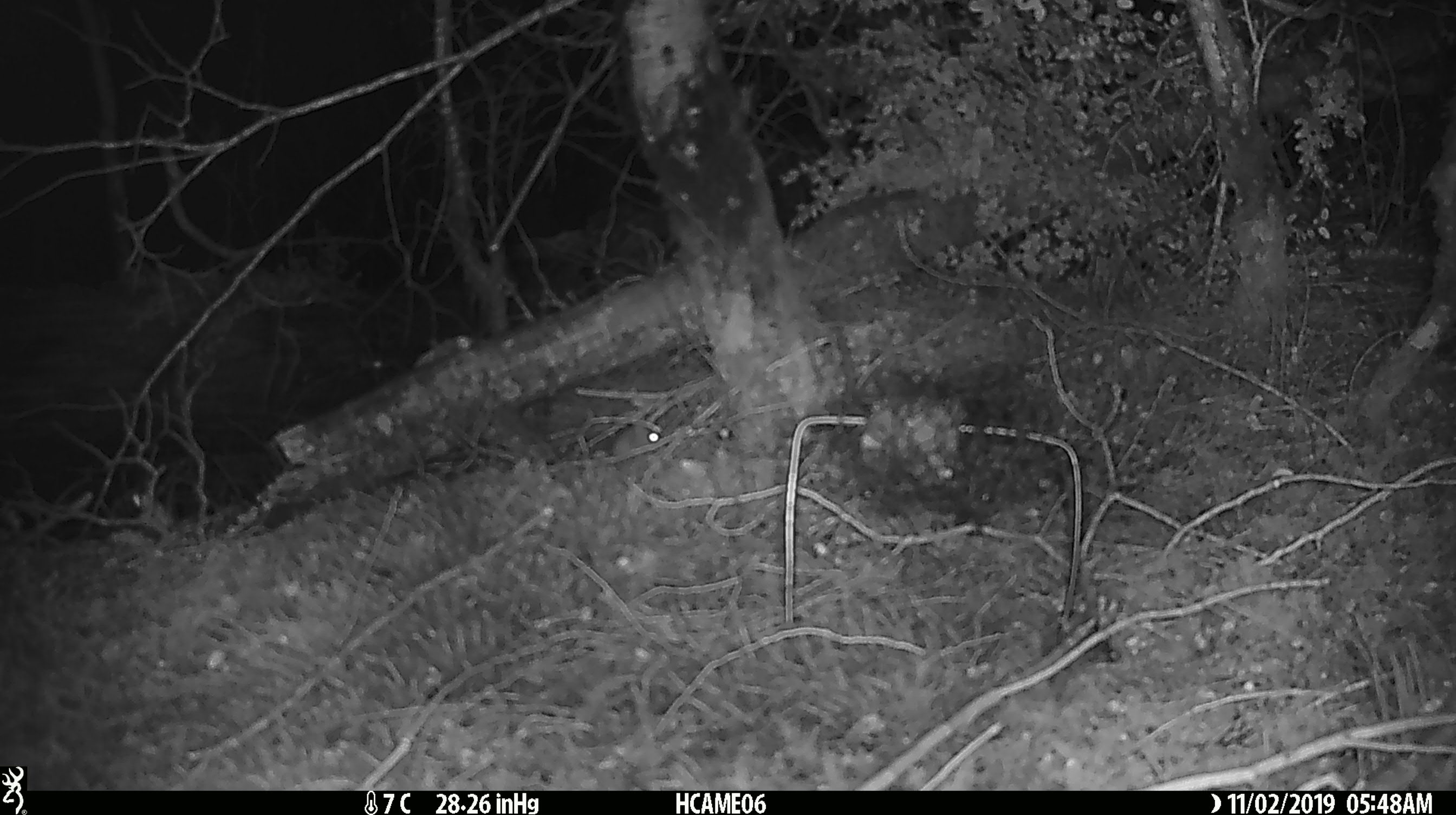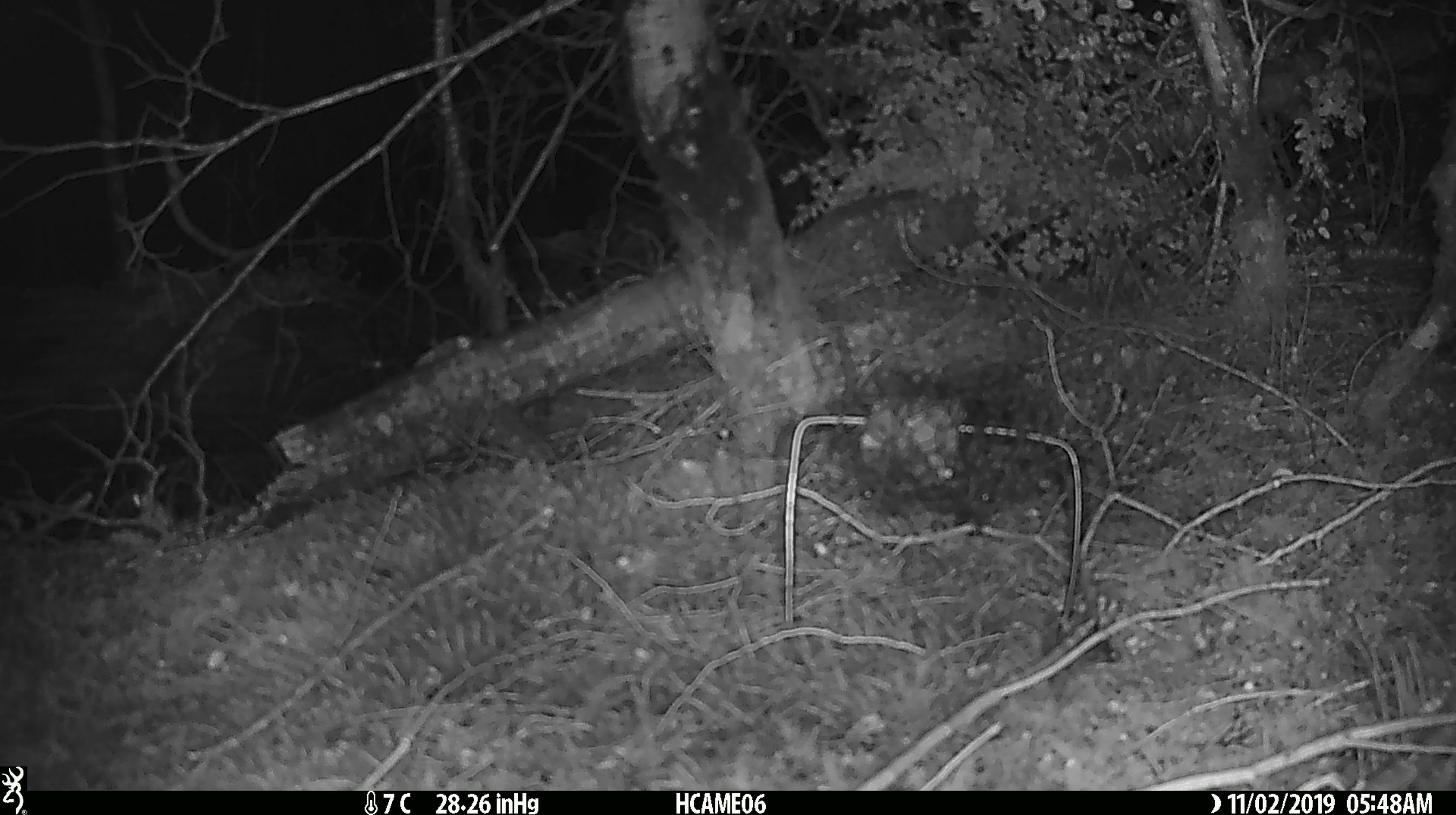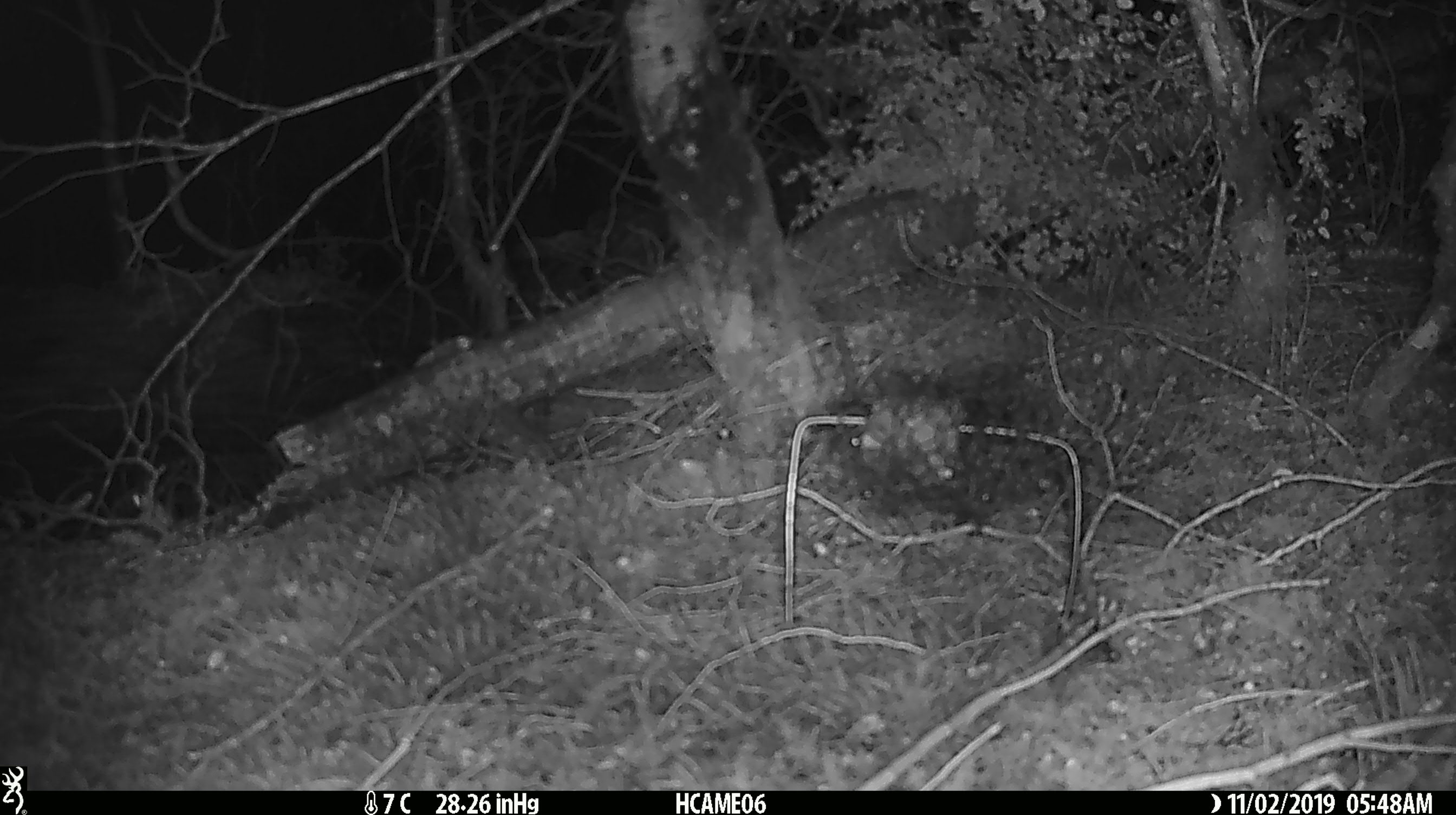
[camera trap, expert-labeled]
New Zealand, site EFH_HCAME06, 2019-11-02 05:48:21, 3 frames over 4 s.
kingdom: Animalia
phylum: Chordata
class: Mammalia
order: Rodentia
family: Muridae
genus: Mus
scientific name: Mus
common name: mouse